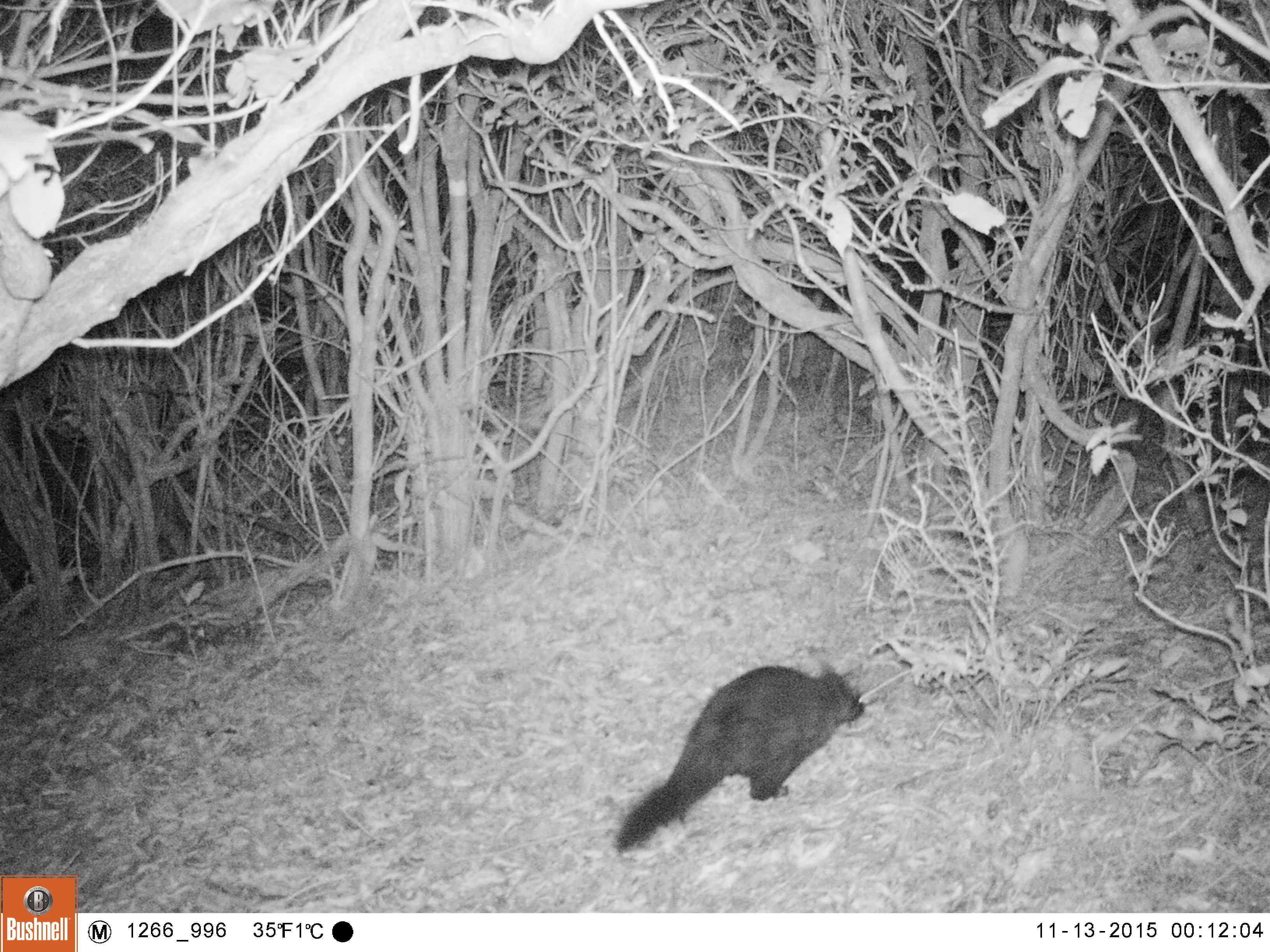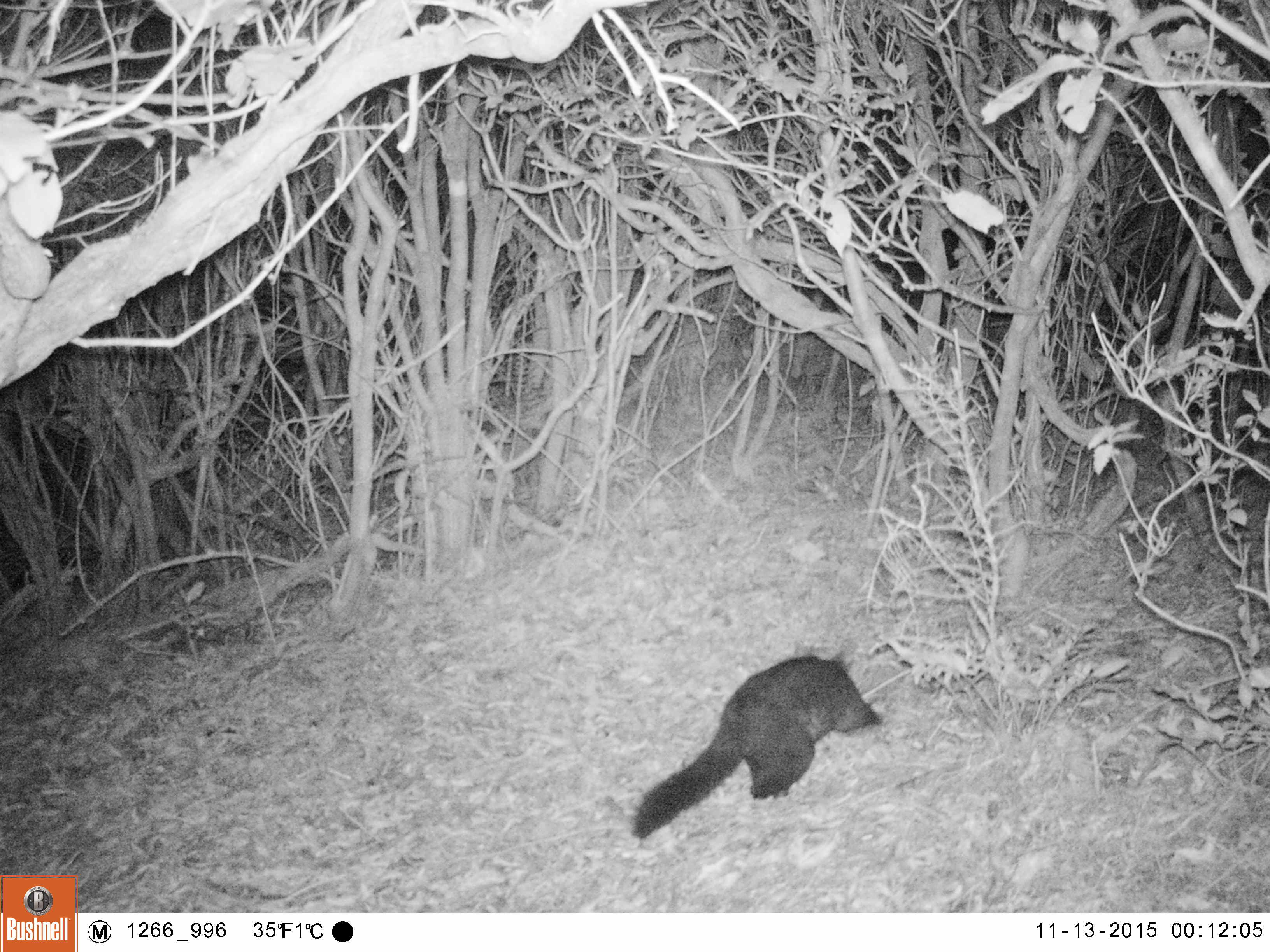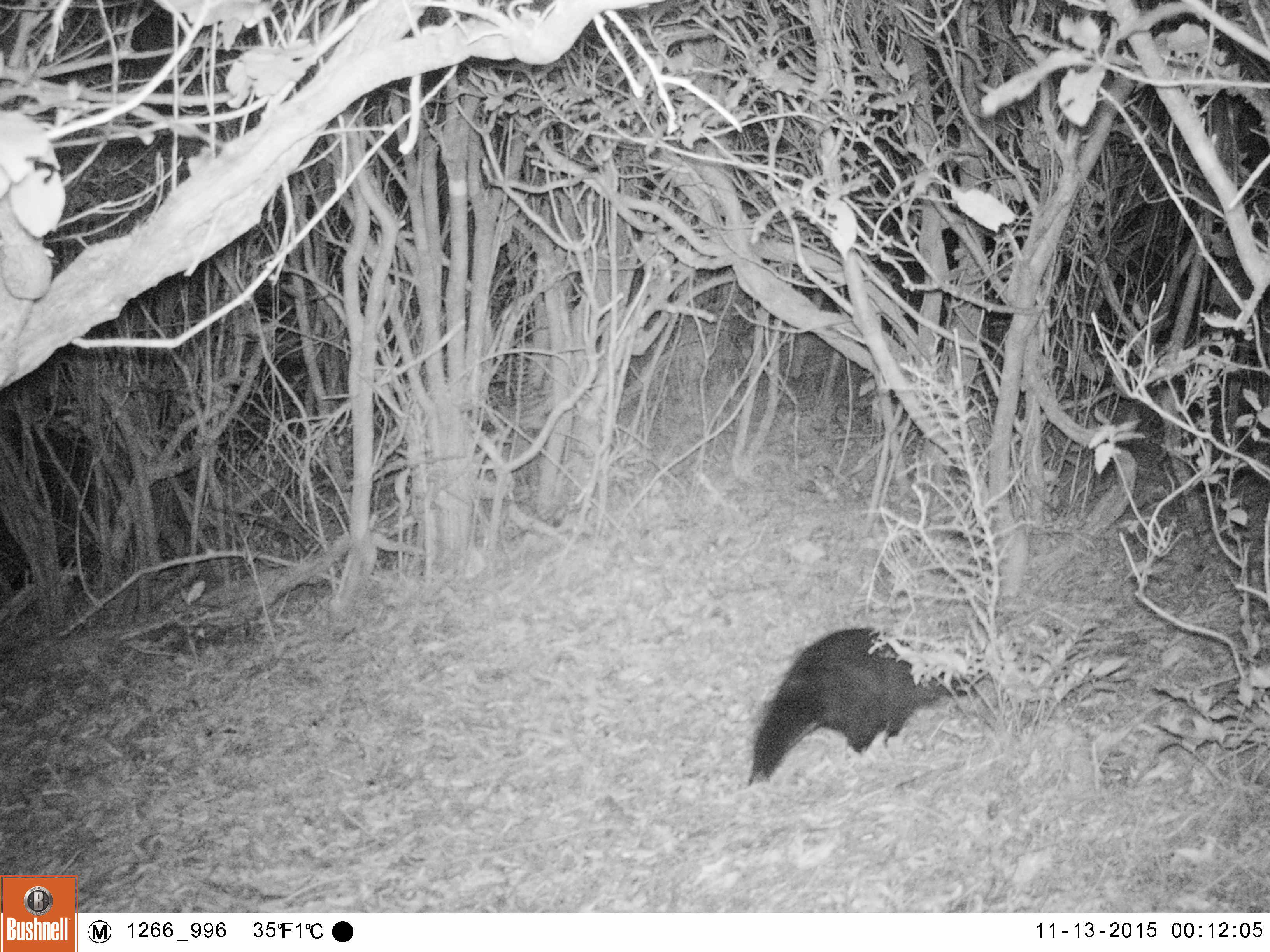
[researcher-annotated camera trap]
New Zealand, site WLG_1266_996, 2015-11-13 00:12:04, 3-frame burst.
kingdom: Animalia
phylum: Chordata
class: Mammalia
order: Diprotodontia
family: Phalangeridae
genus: Trichosurus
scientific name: Trichosurus vulpecula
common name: common brushtail possum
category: possum